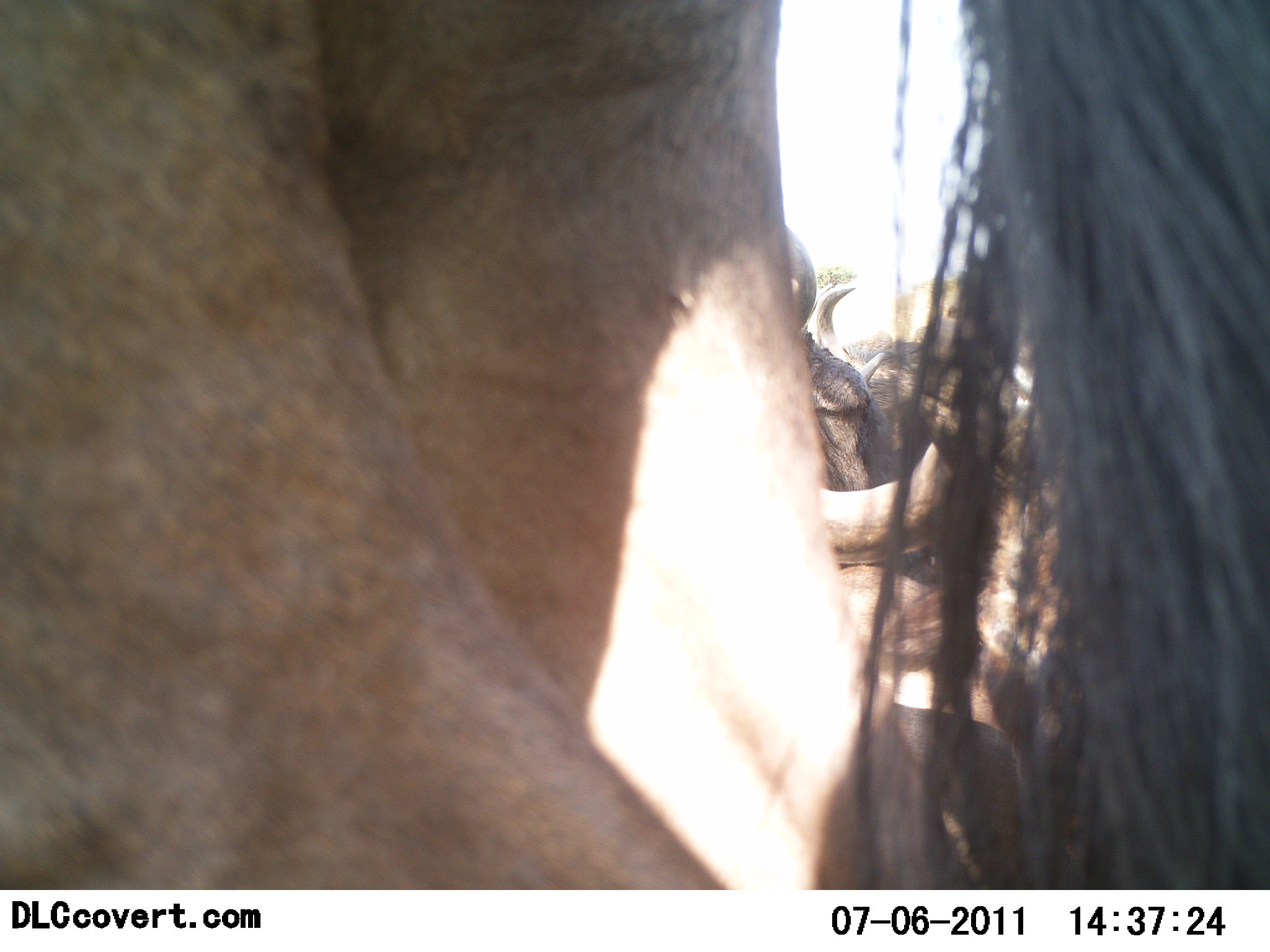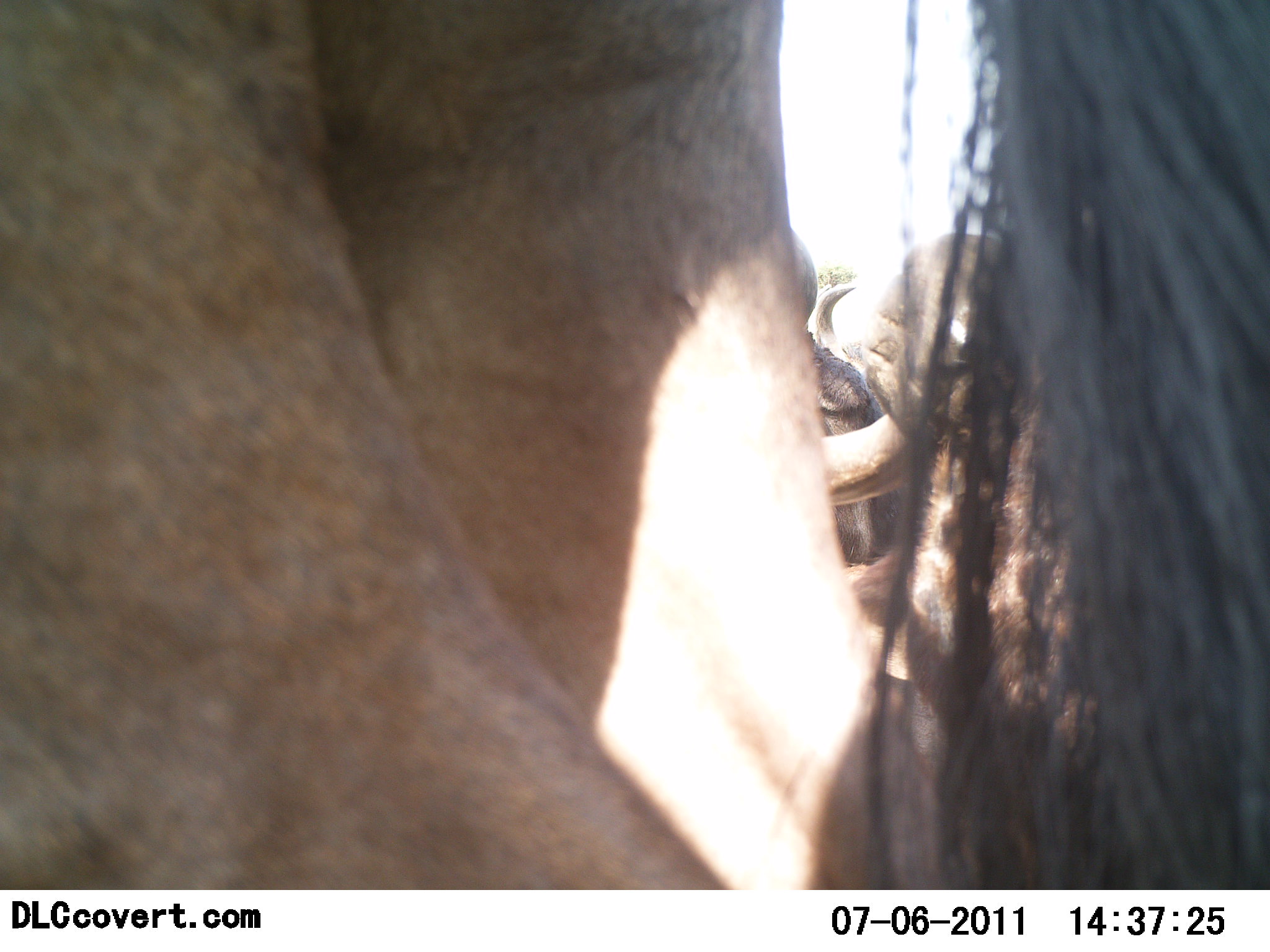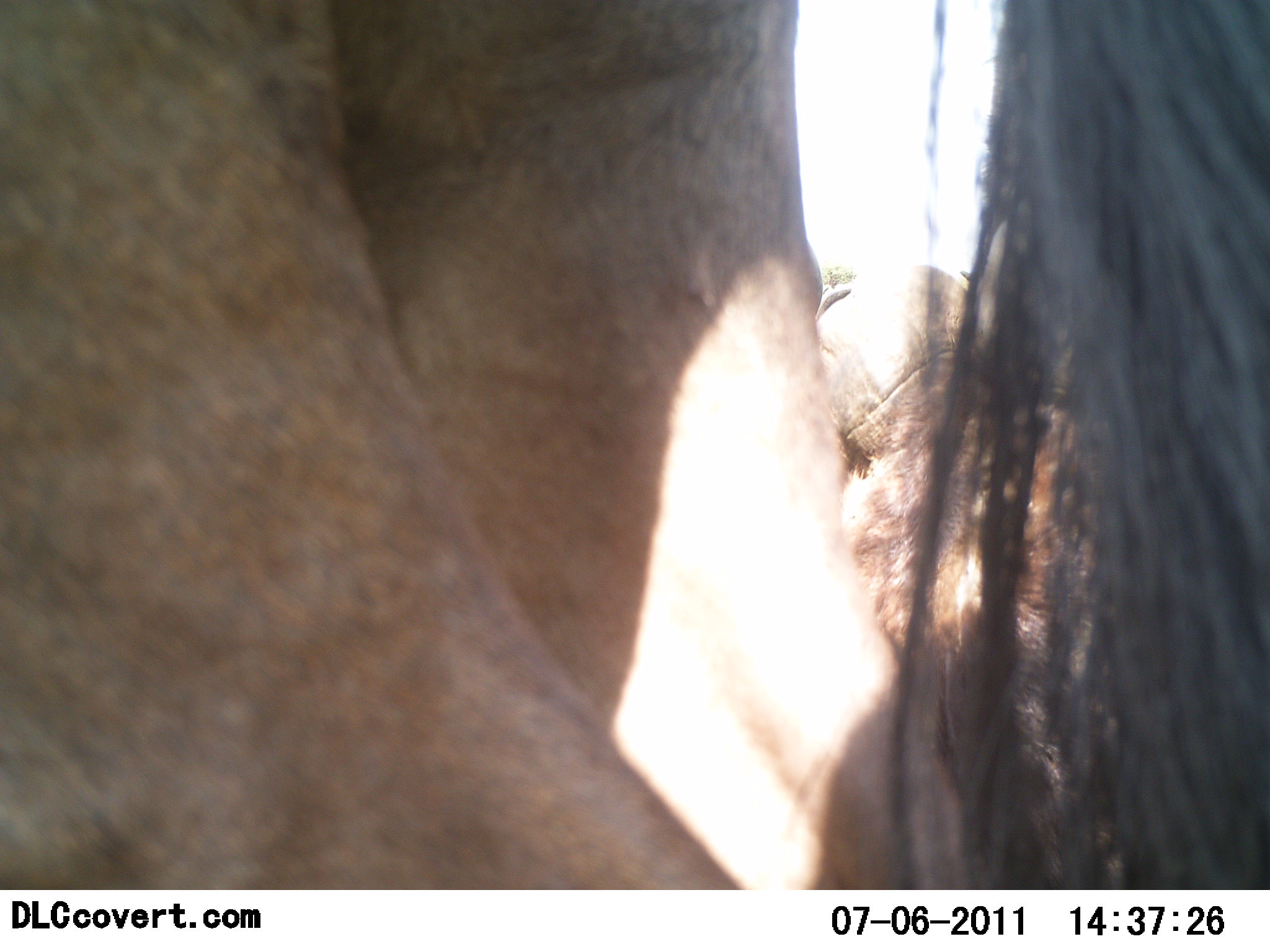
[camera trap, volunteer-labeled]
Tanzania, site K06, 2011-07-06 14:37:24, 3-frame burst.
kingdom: Animalia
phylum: Chordata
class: Mammalia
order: Artiodactyla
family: Bovidae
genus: Connochaetes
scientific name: Connochaetes taurinus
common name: blue wildebeest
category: wildebeest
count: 3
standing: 82%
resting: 18%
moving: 18%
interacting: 18%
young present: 0%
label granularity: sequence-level